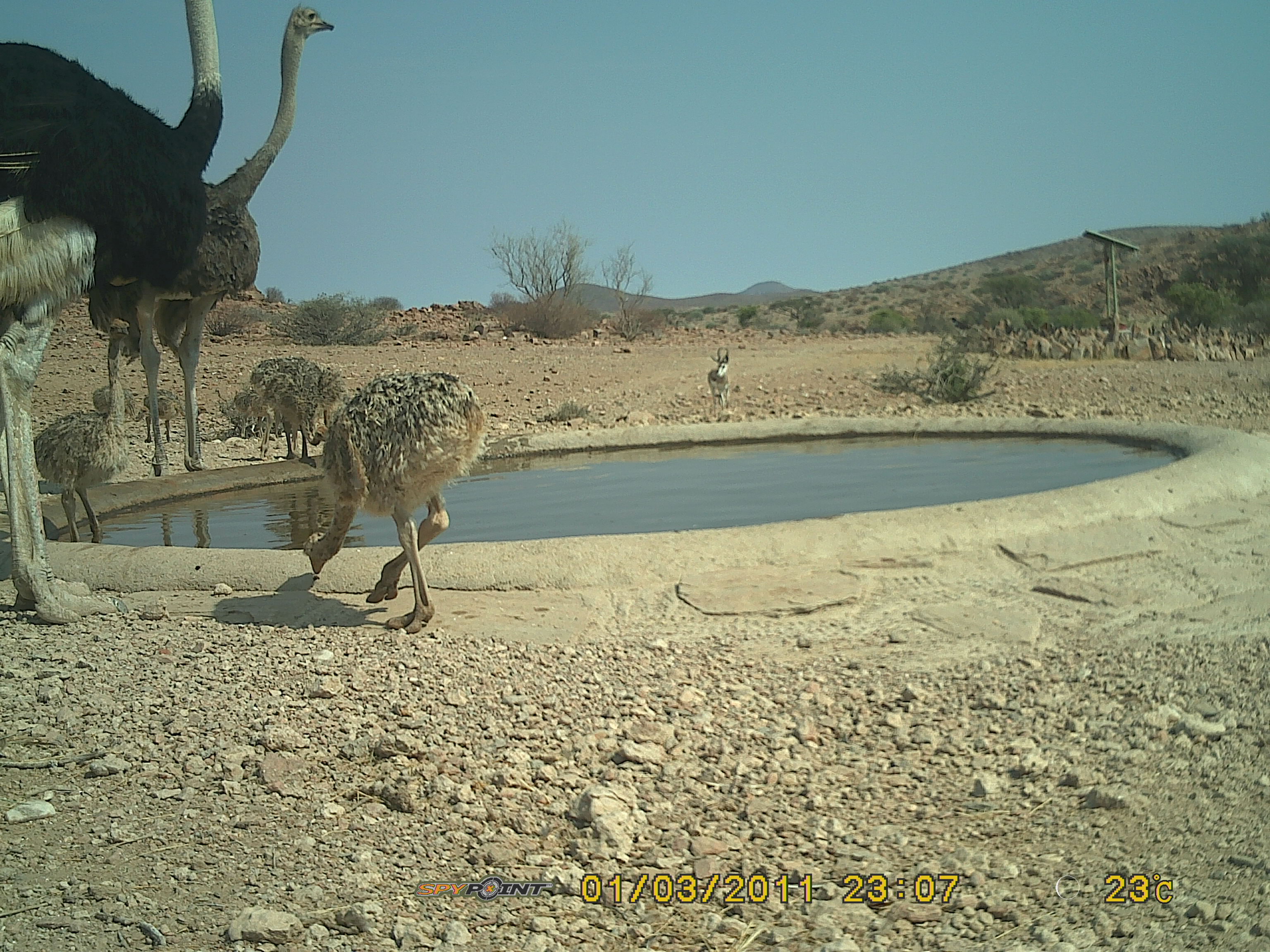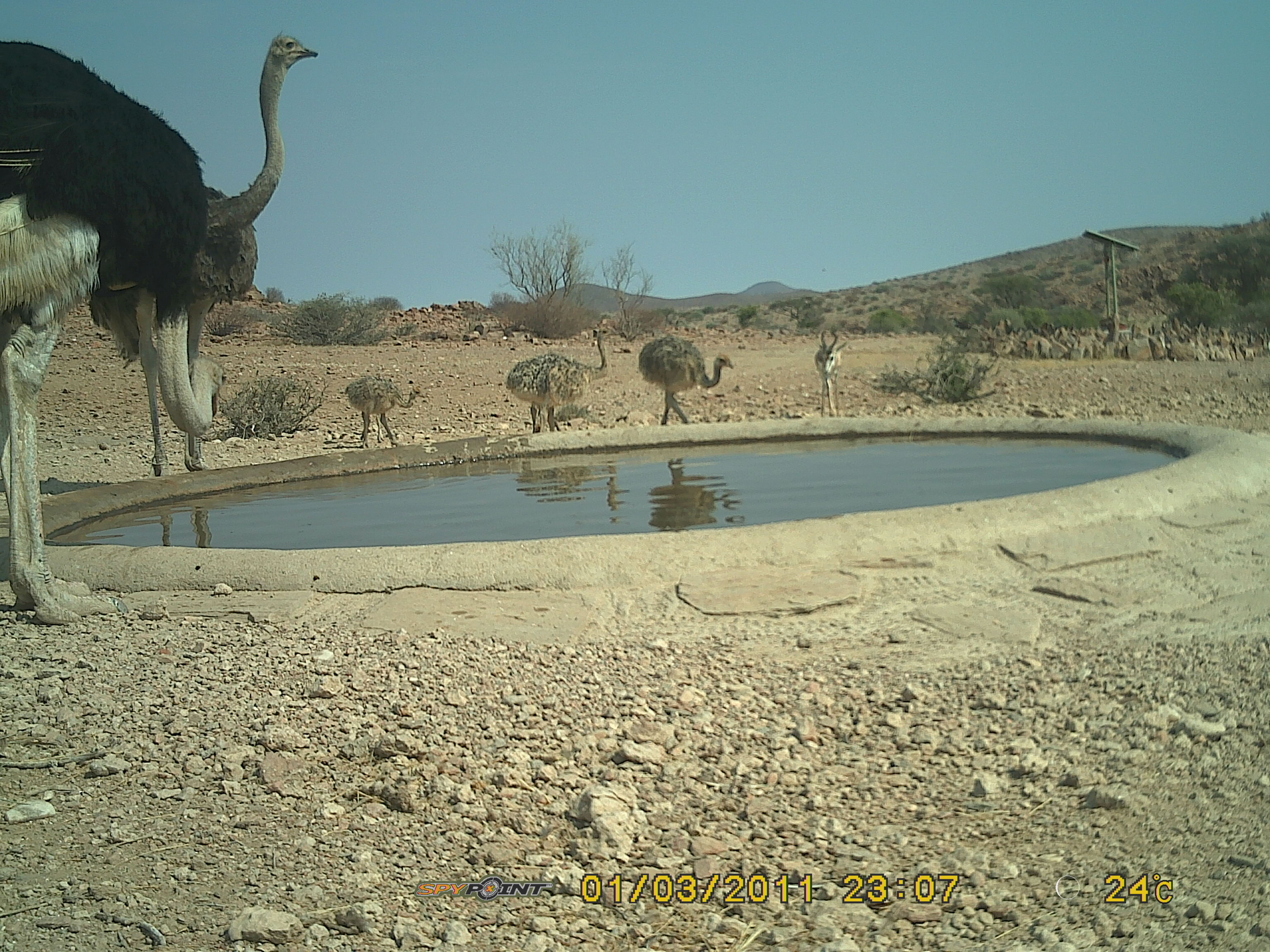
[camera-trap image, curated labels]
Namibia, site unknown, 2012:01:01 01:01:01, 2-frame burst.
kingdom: Animalia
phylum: Chordata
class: Aves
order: Struthioniformes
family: Struthionidae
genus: Struthio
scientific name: Struthio camelus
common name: common ostrich